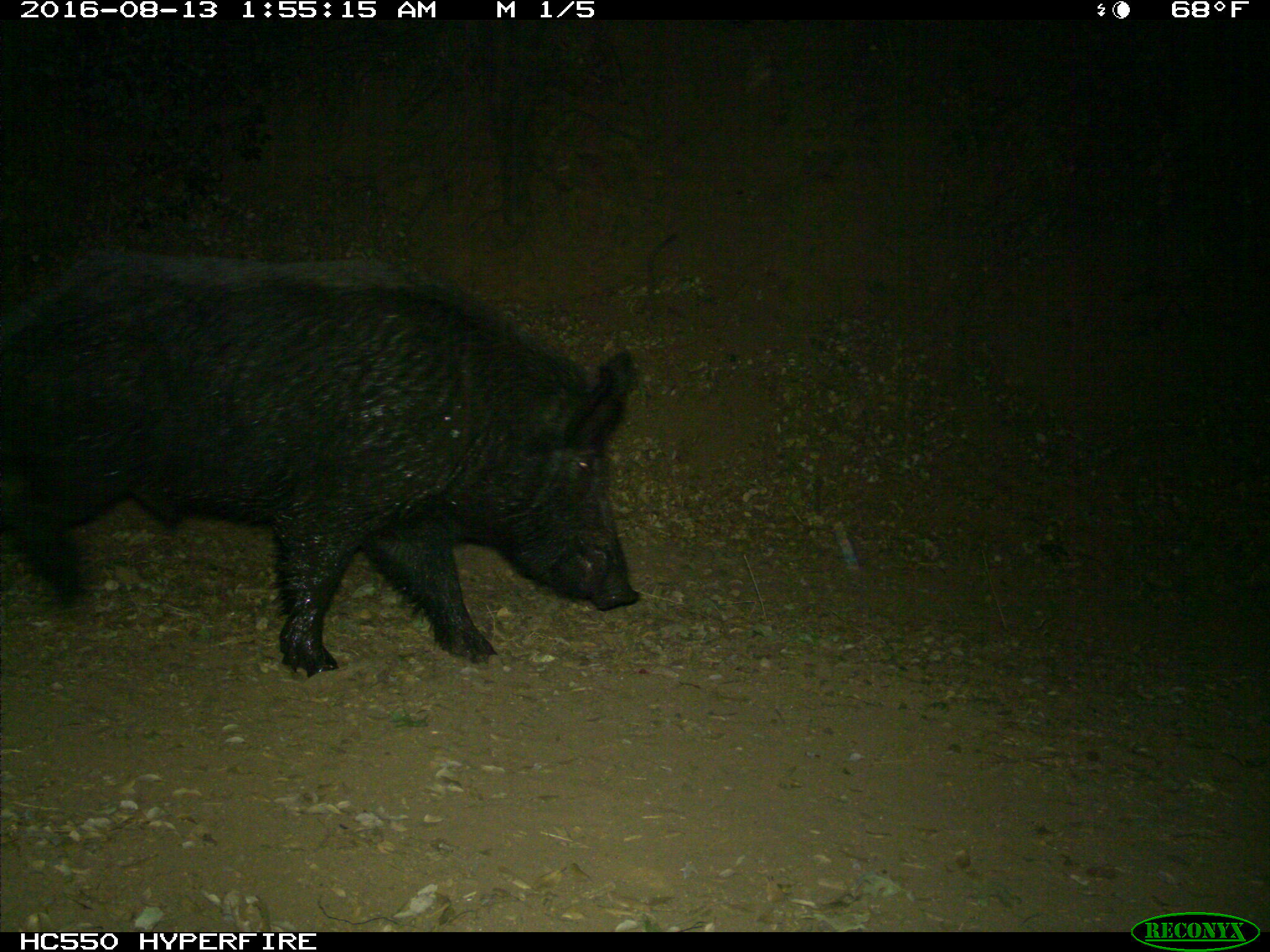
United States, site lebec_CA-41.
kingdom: Animalia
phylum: Chordata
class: Mammalia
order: Artiodactyla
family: Suidae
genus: Sus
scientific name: Sus scrofa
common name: wild boar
Sus scrofa (wild boar).